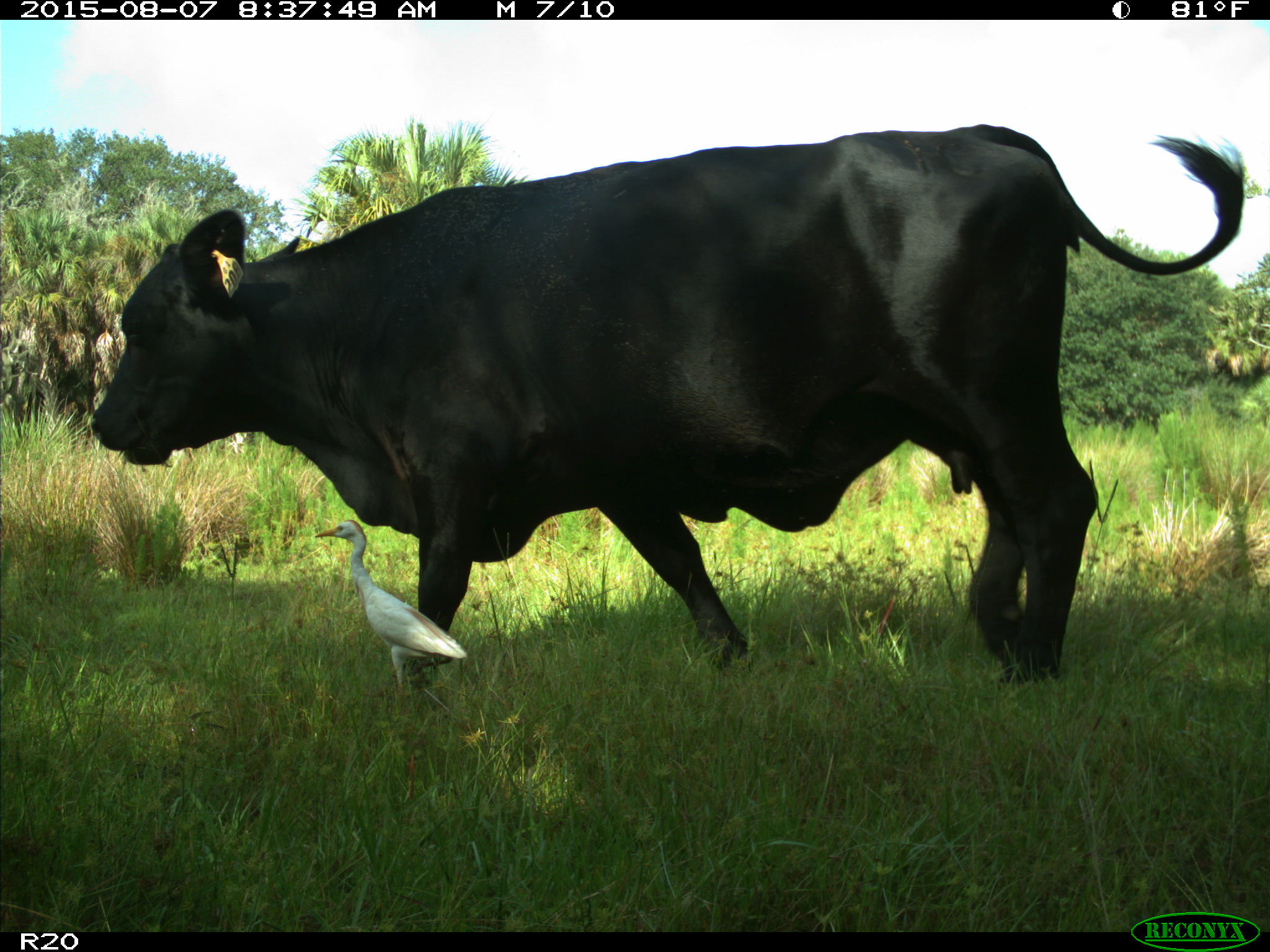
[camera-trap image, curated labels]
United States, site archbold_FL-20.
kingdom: Animalia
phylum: Chordata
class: Mammalia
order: Artiodactyla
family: Bovidae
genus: Bos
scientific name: Bos taurus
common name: domestic cow